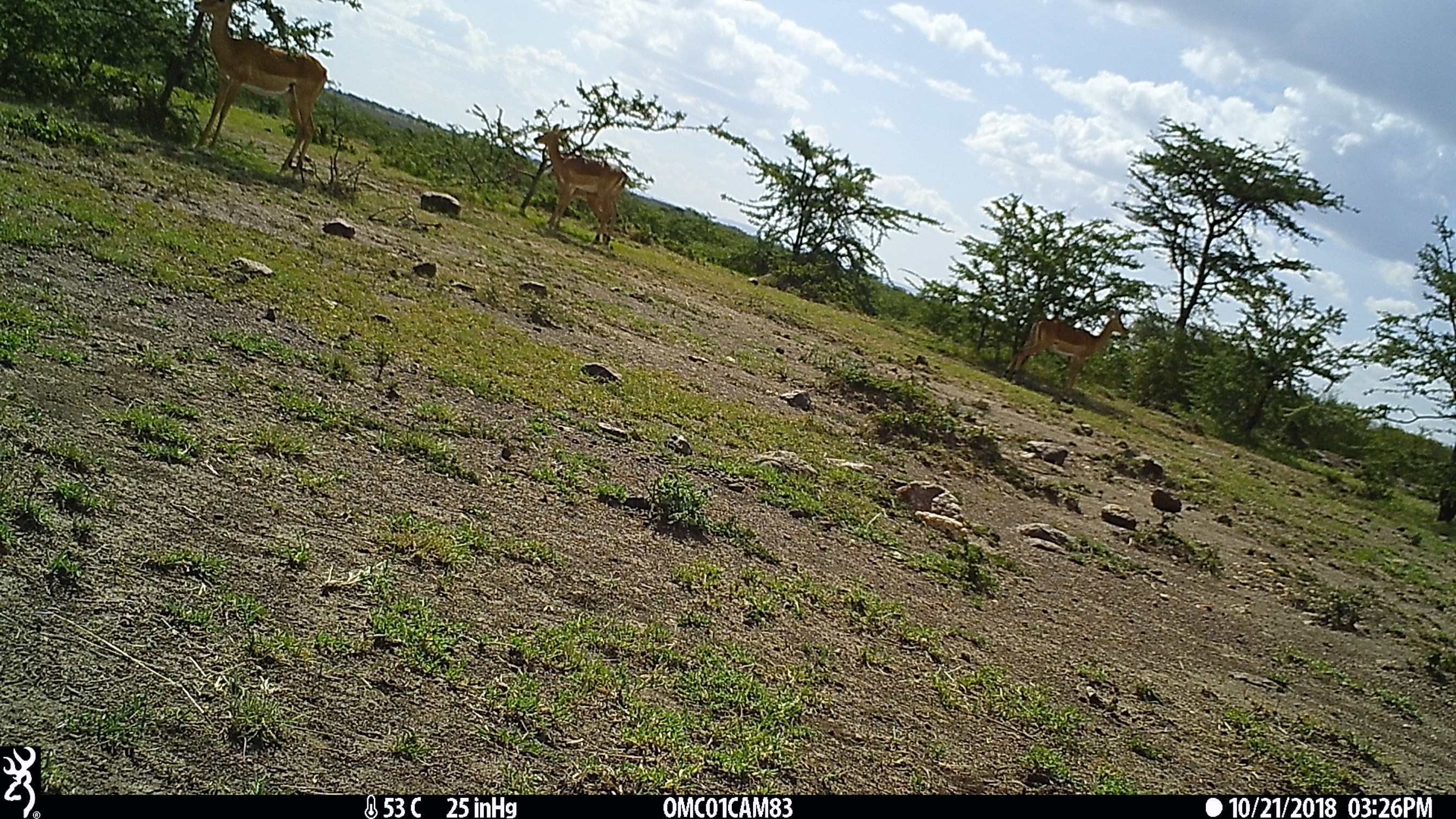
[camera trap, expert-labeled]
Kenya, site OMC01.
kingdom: Animalia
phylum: Chordata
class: Mammalia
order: Artiodactyla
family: Bovidae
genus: Aepyceros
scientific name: Aepyceros melampus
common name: impala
Impala (Aepyceros melampus).